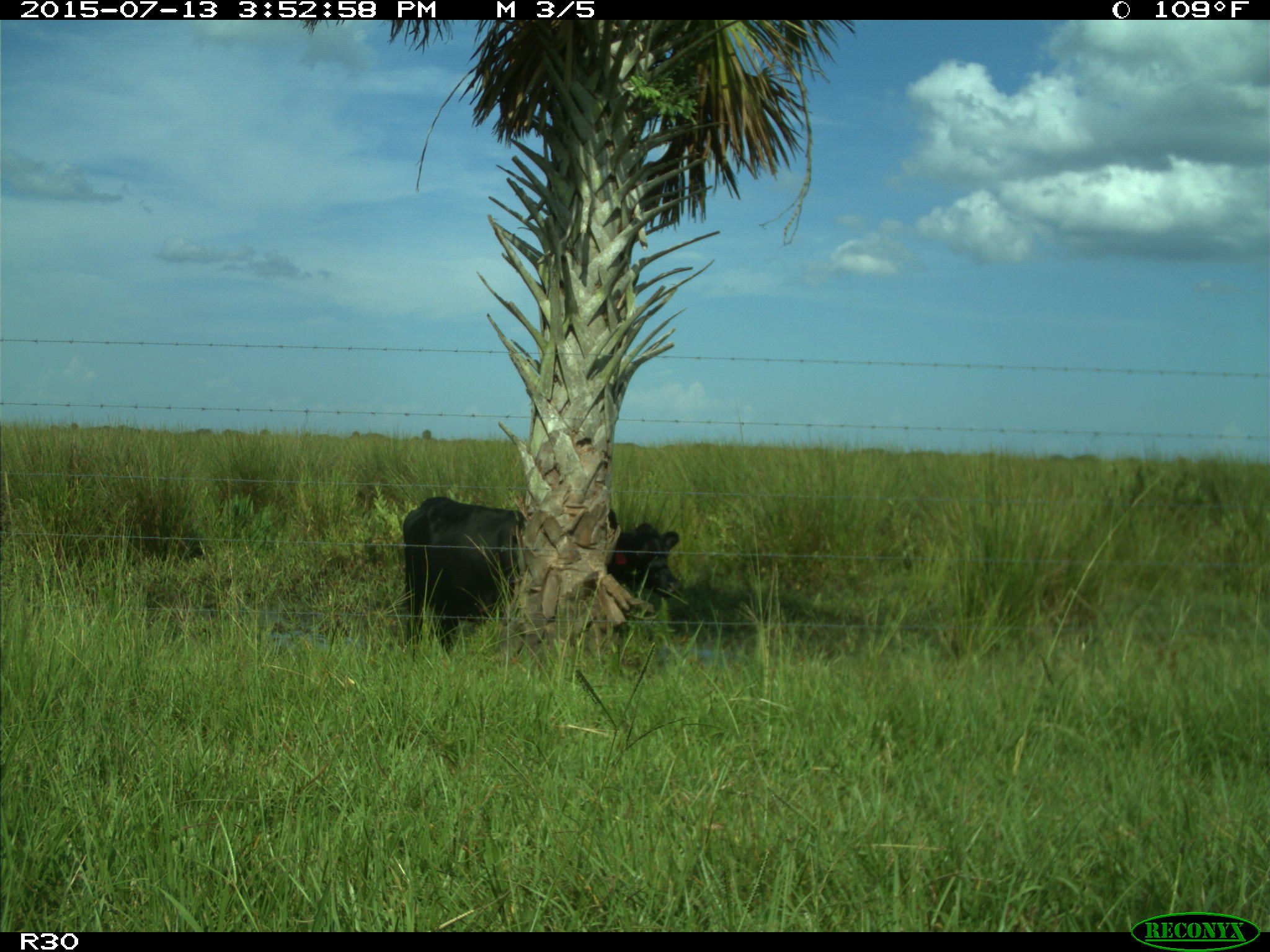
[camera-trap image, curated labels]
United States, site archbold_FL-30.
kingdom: Animalia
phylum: Chordata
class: Mammalia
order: Artiodactyla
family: Bovidae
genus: Bos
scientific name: Bos taurus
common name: domestic cow